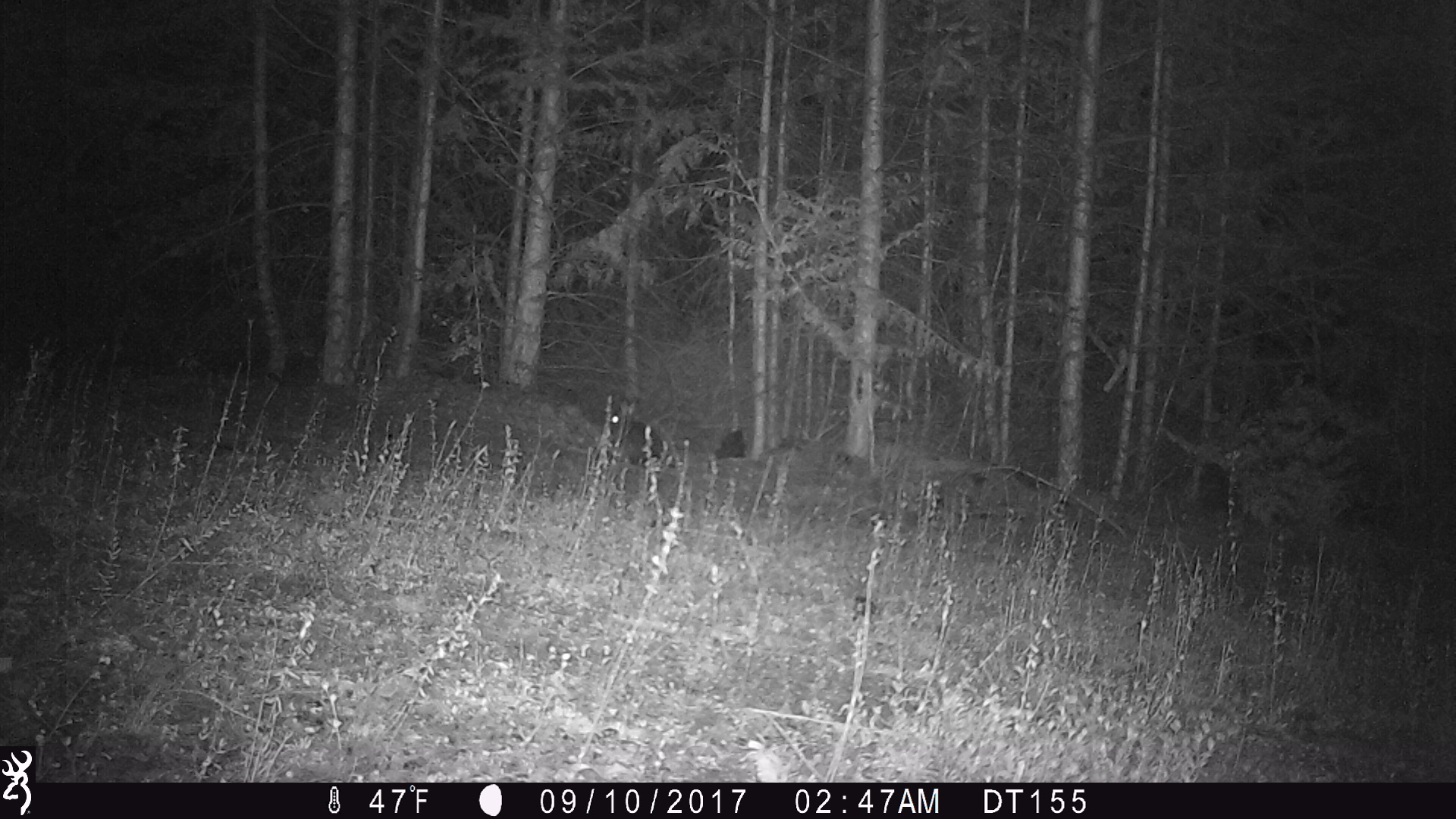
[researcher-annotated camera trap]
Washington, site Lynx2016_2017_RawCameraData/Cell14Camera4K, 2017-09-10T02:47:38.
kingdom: Animalia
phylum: Chordata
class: Mammalia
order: Lagomorpha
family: Leporidae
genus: Lepus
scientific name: Lepus americanus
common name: snowshoe hare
Lepus americanus (snowshoe hare). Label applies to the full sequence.